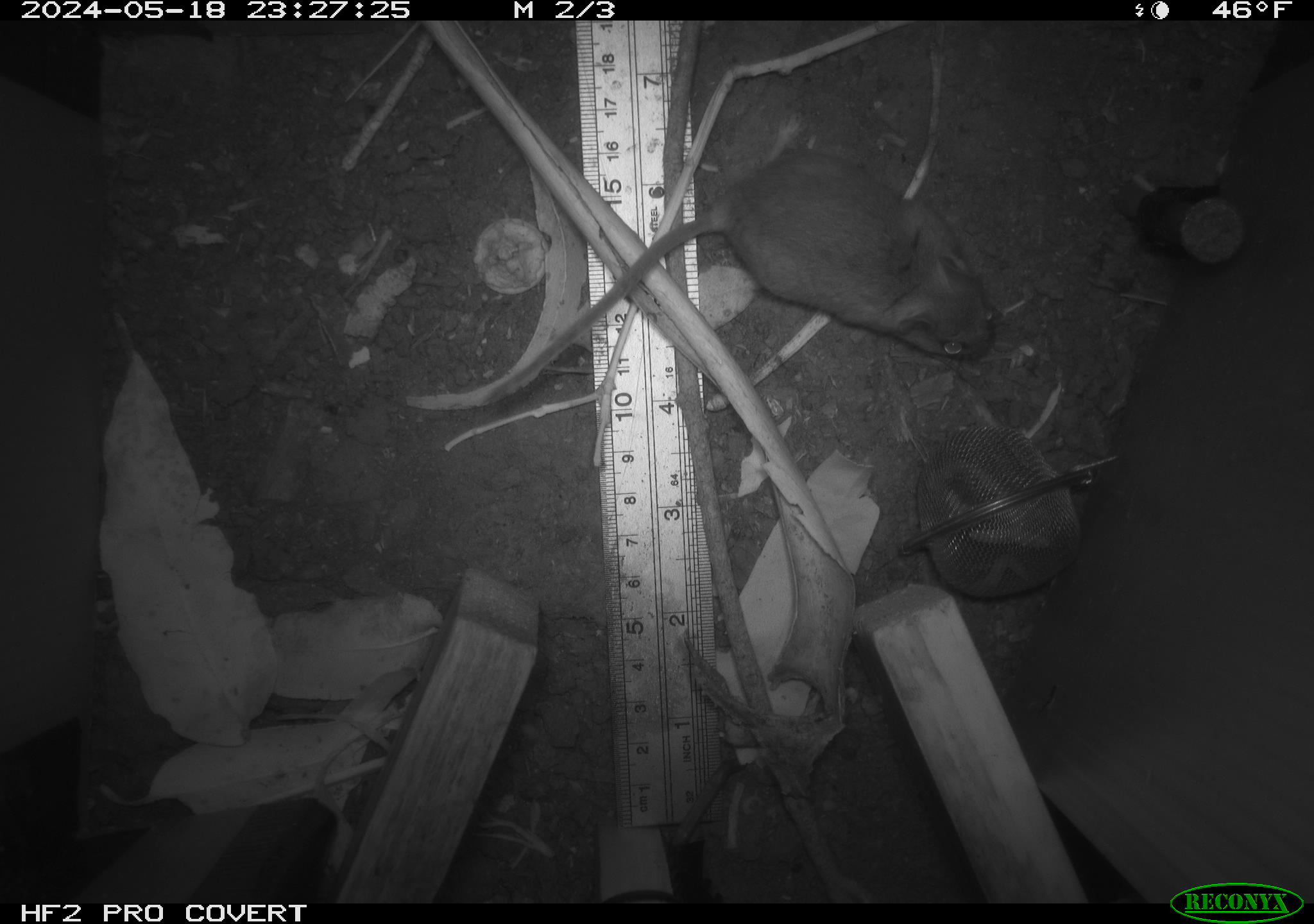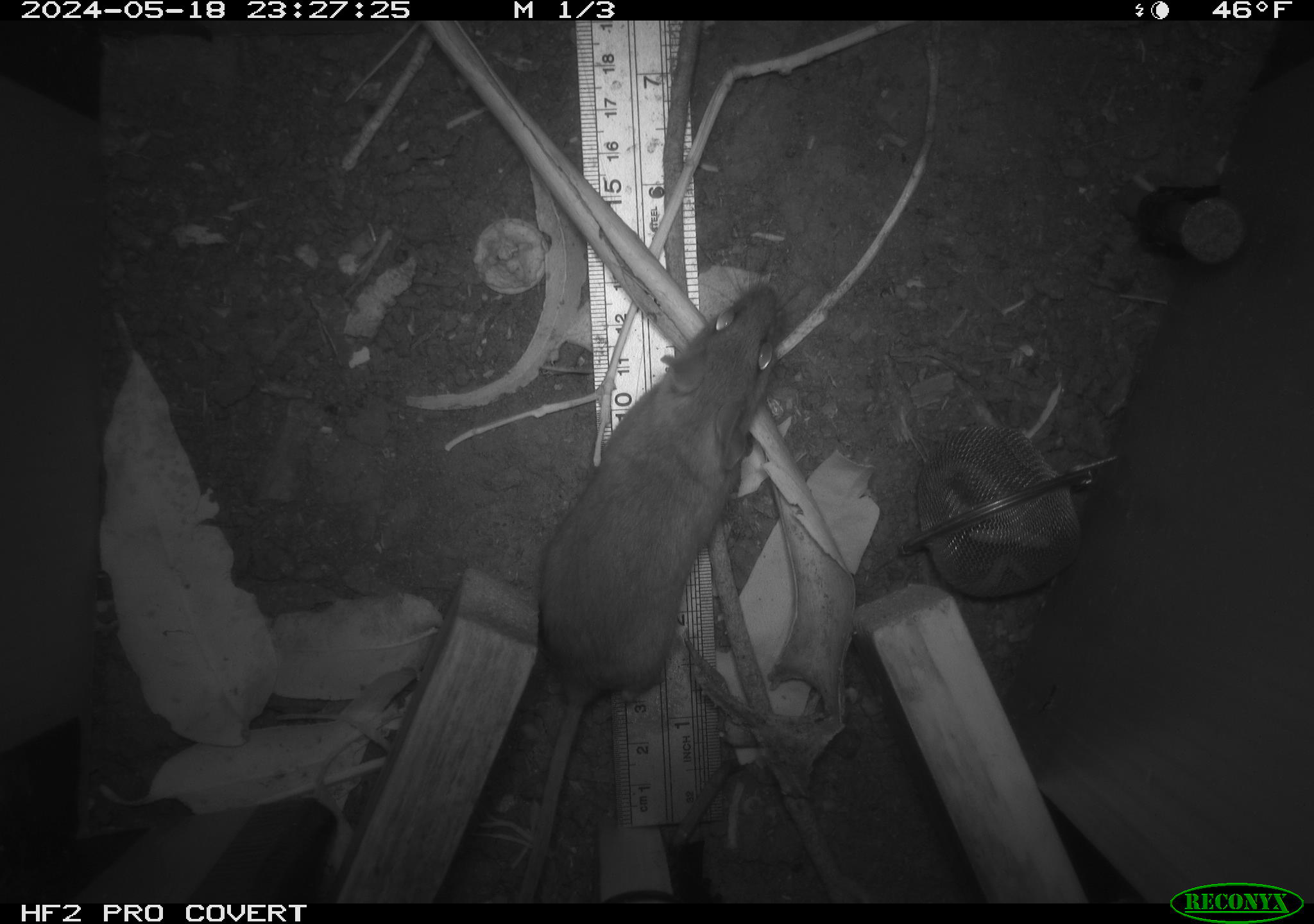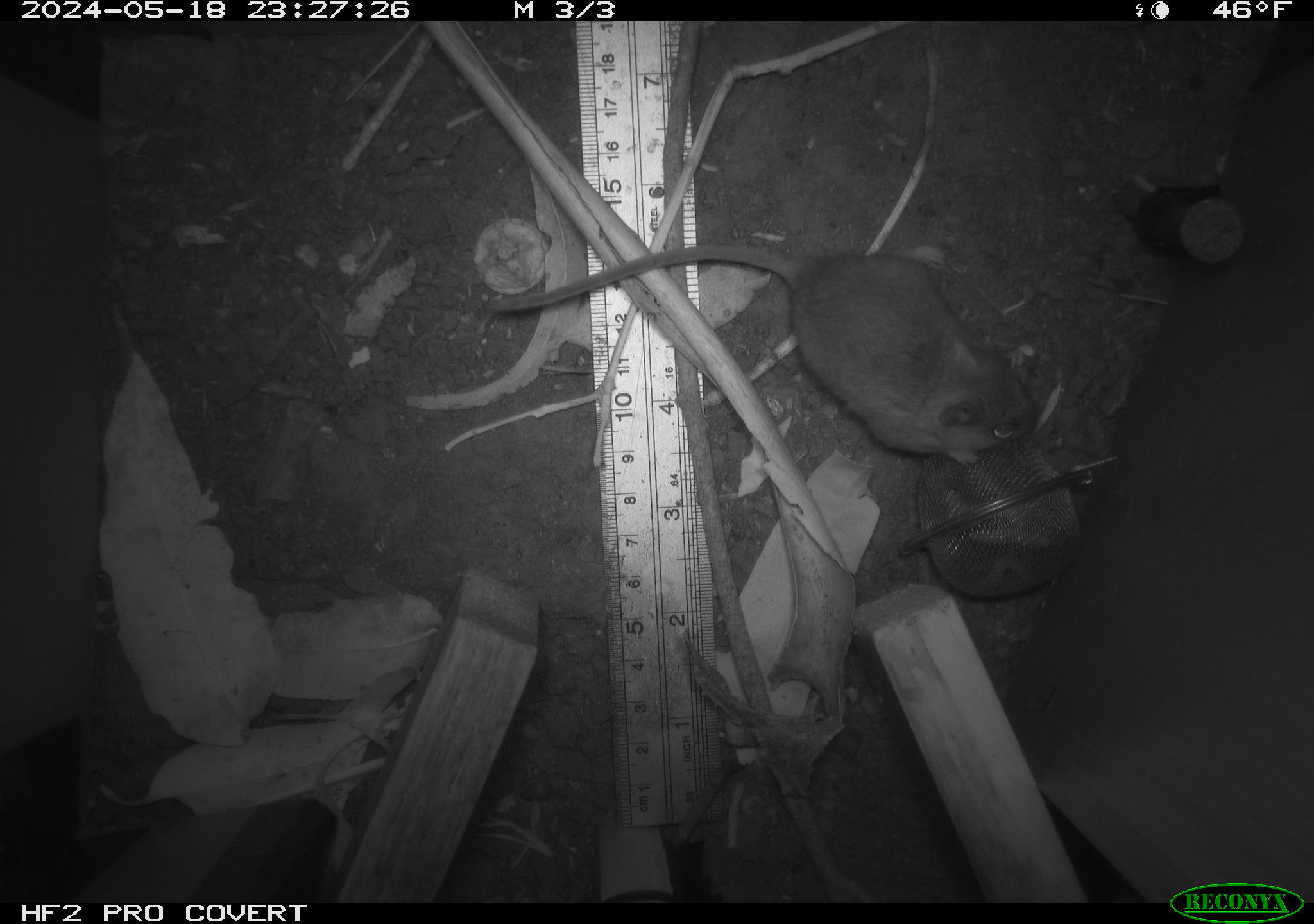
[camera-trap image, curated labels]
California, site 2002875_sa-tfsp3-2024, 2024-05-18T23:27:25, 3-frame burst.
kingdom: Animalia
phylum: Chordata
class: Mammalia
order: Rodentia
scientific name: Rodentia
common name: rodent